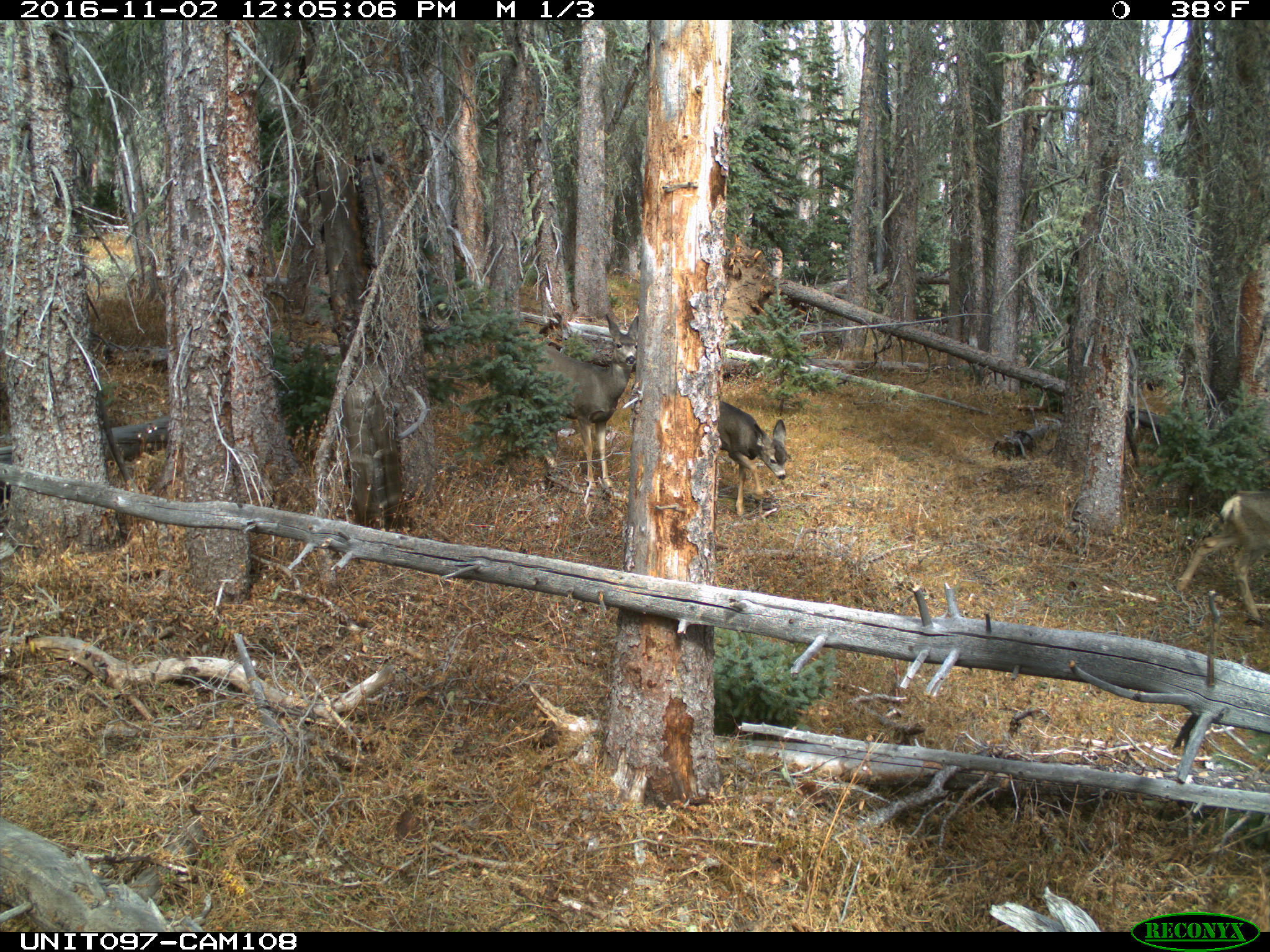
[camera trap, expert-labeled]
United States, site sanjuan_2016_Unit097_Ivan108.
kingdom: Animalia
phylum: Chordata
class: Mammalia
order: Artiodactyla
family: Cervidae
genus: Odocoileus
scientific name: Odocoileus hemionus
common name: mule deer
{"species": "Odocoileus hemionus (mule deer)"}